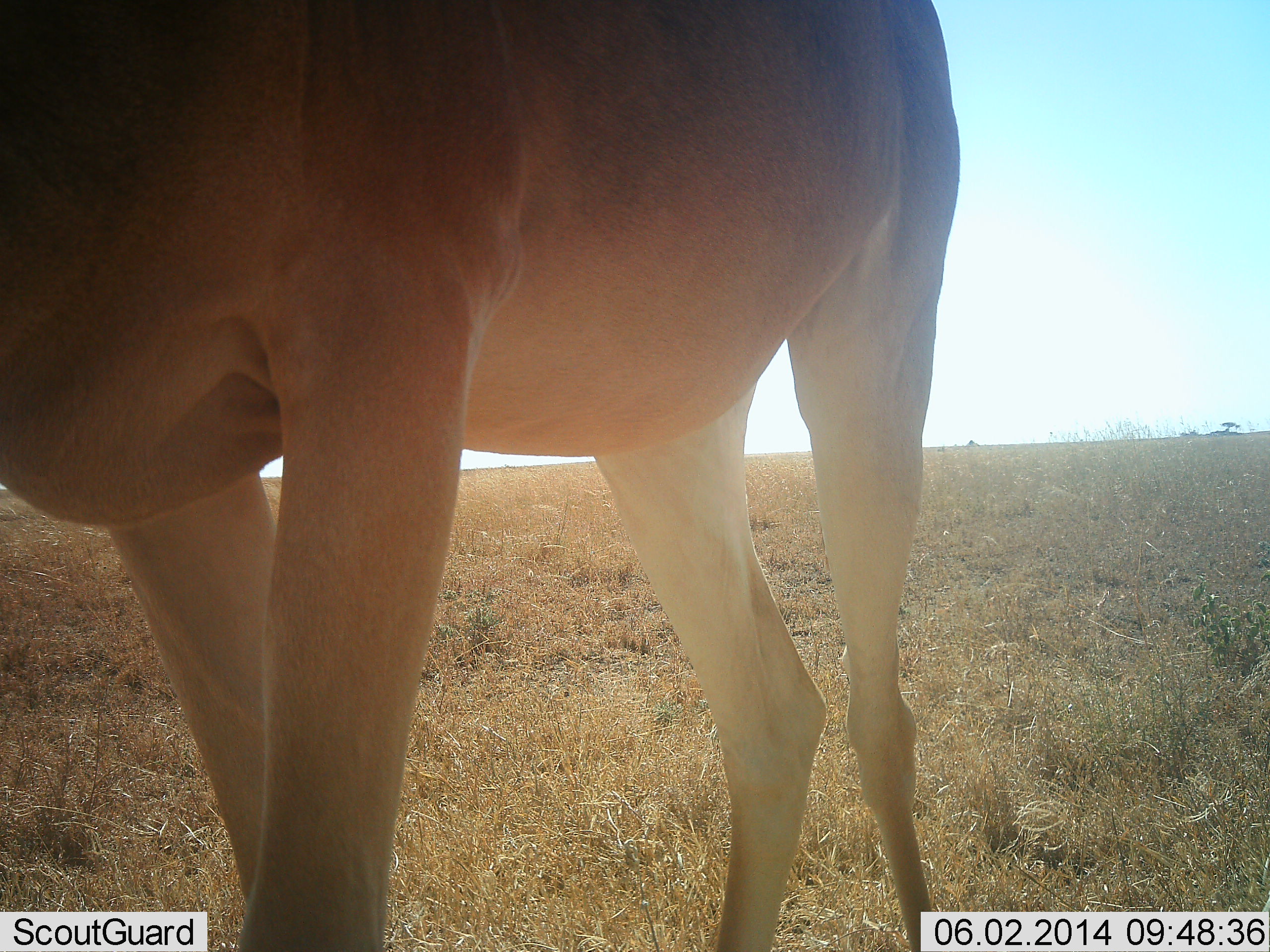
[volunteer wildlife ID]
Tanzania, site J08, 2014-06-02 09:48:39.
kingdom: Animalia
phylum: Chordata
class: Mammalia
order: Artiodactyla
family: Bovidae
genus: Alcelaphus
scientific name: Alcelaphus buselaphus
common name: hartebeest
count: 1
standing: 90%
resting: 0%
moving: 10%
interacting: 0%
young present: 0%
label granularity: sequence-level